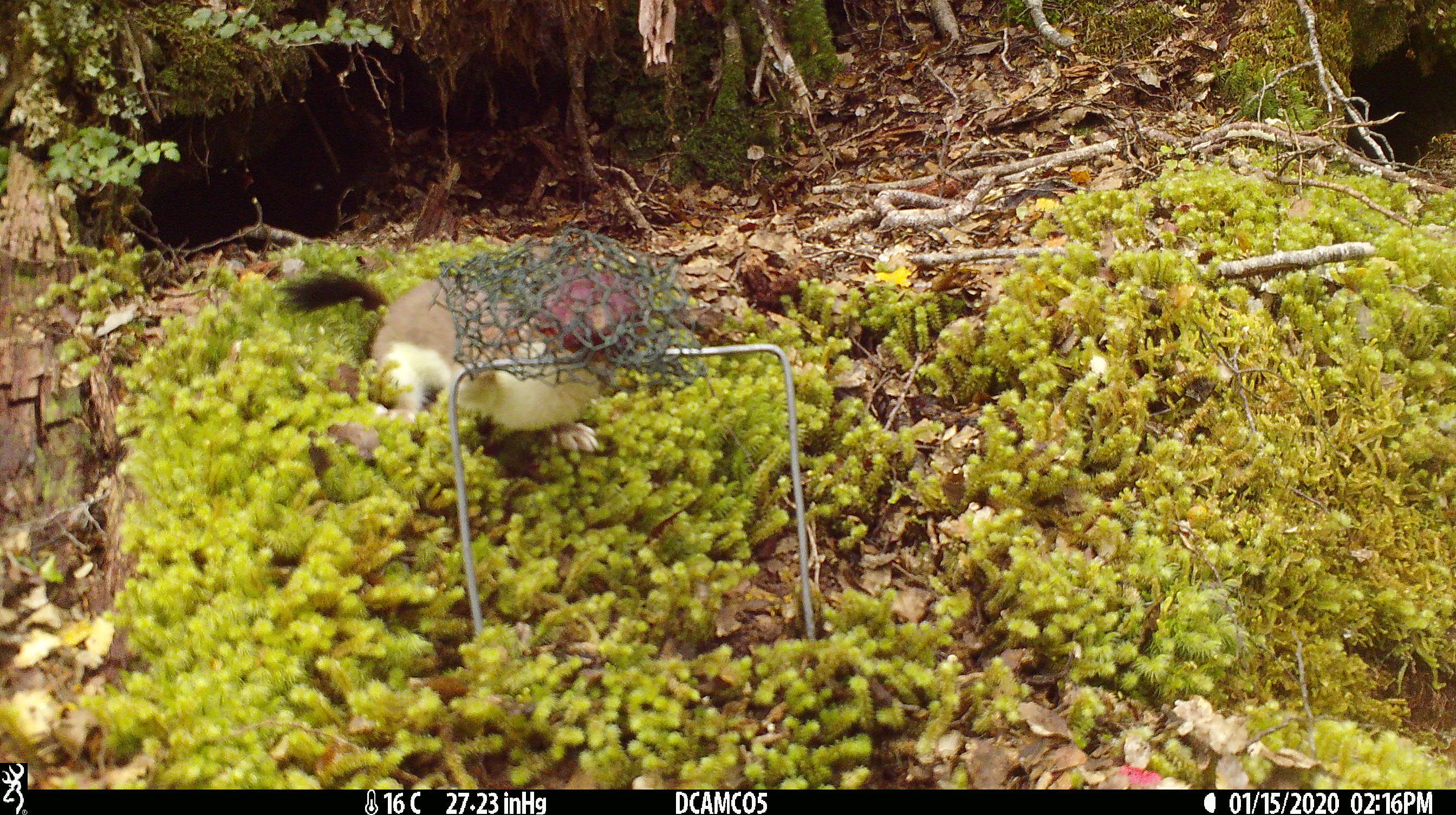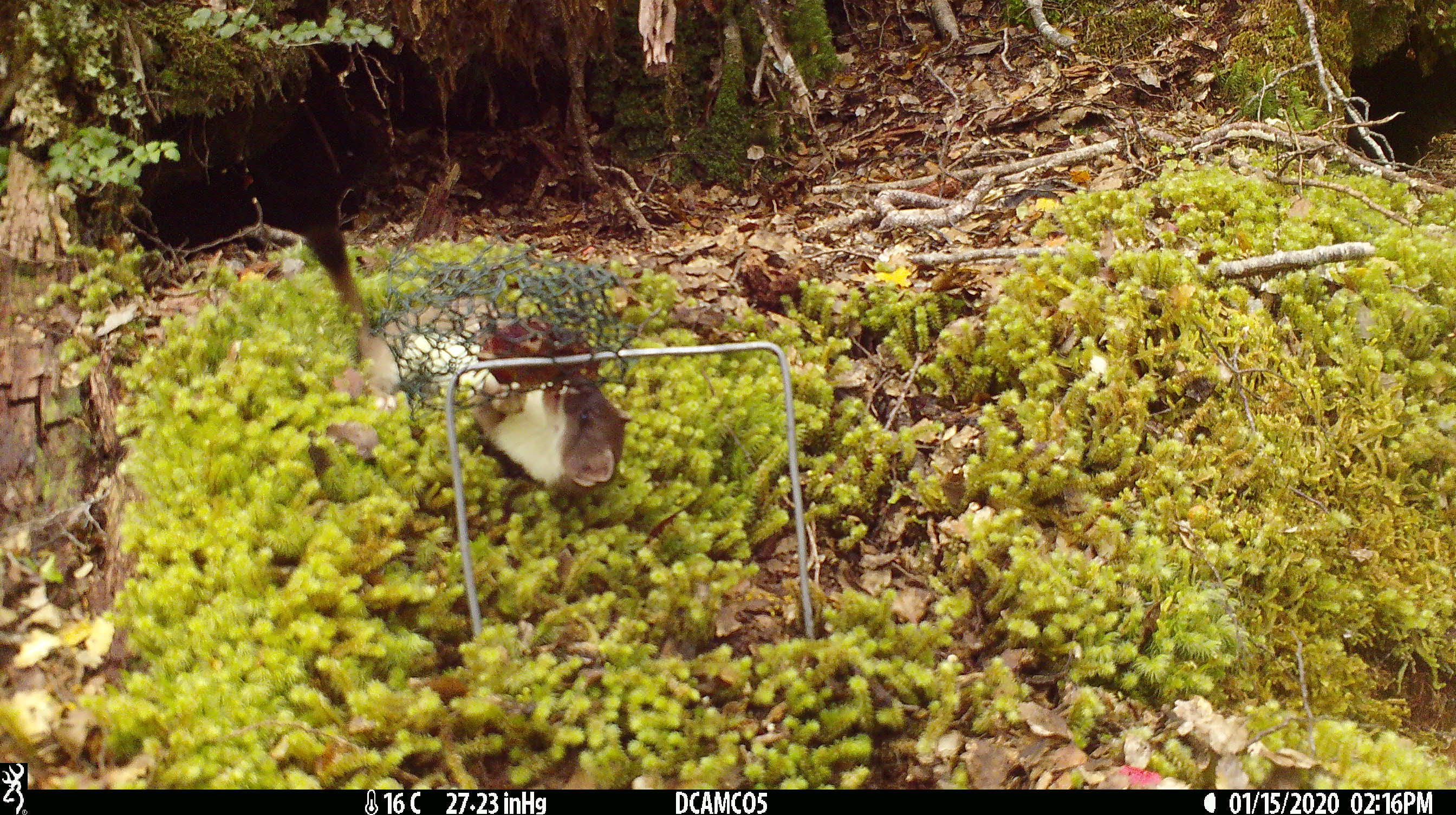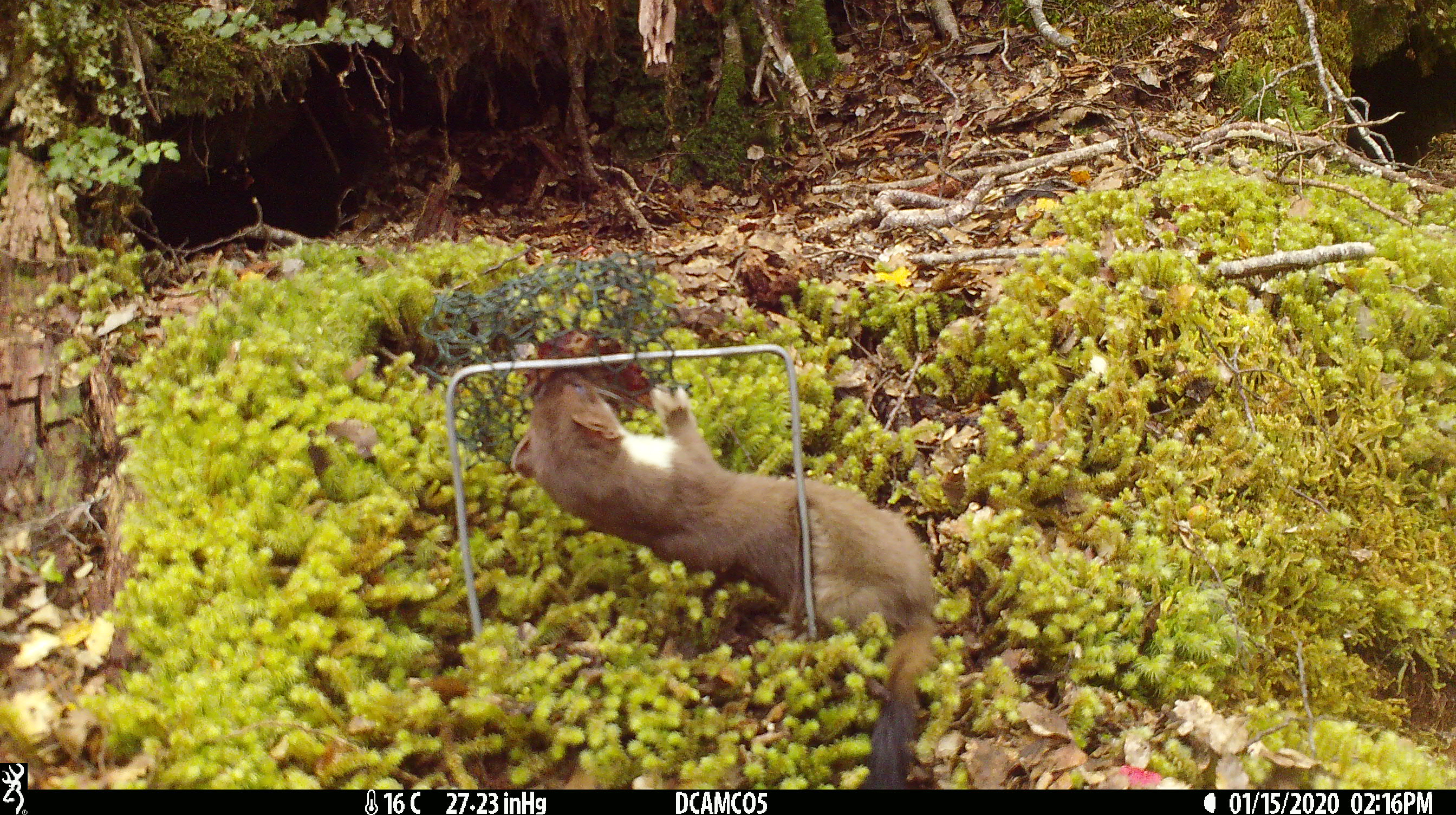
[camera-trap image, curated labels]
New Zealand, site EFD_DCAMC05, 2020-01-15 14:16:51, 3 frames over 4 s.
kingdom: Animalia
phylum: Chordata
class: Mammalia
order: Carnivora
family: Mustelidae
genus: Mustela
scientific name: Mustela erminea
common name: stoat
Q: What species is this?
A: Stoat (Mustela erminea).